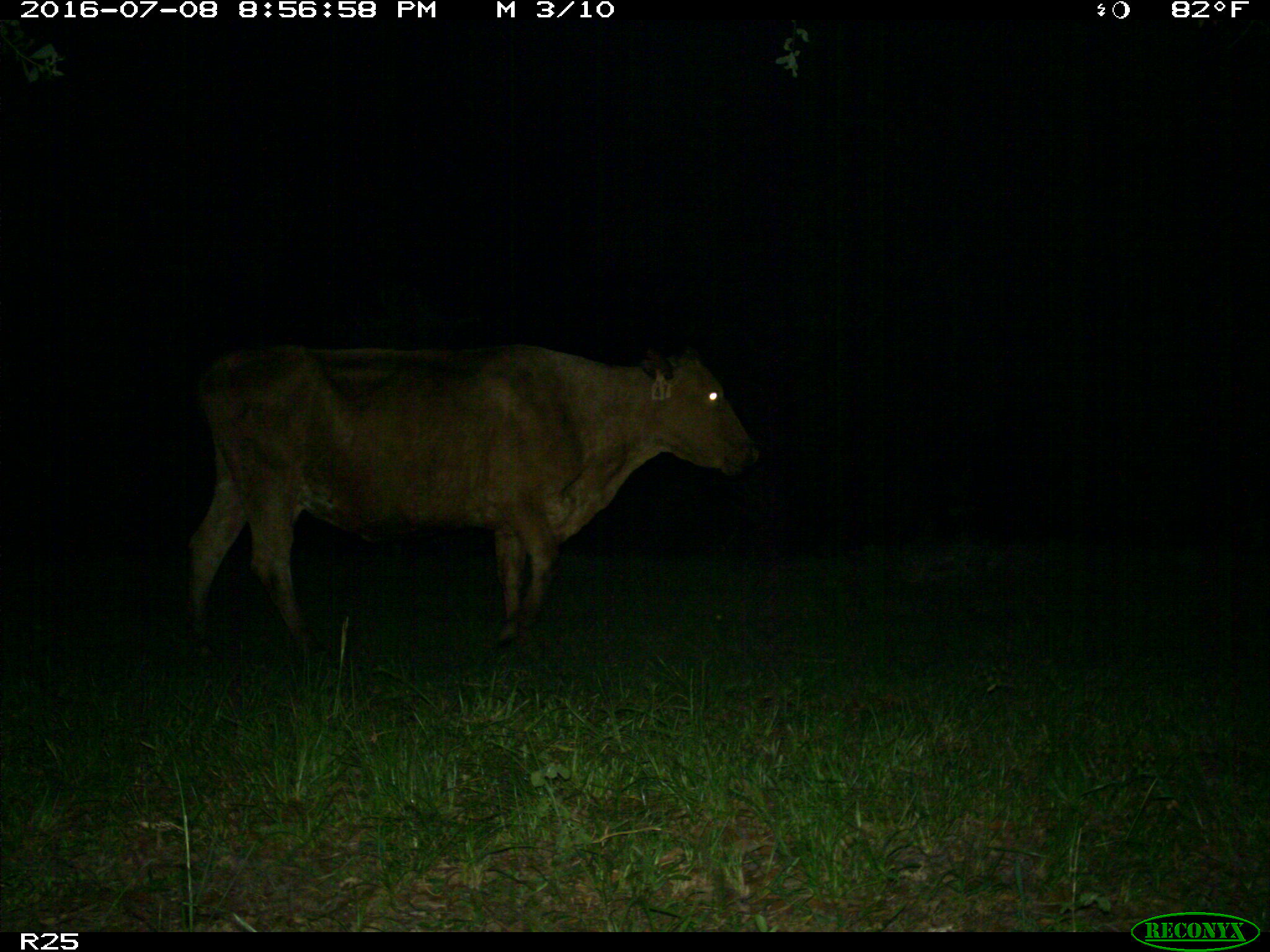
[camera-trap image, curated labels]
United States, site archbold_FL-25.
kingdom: Animalia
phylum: Chordata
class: Mammalia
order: Artiodactyla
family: Bovidae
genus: Bos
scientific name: Bos taurus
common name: domestic cow